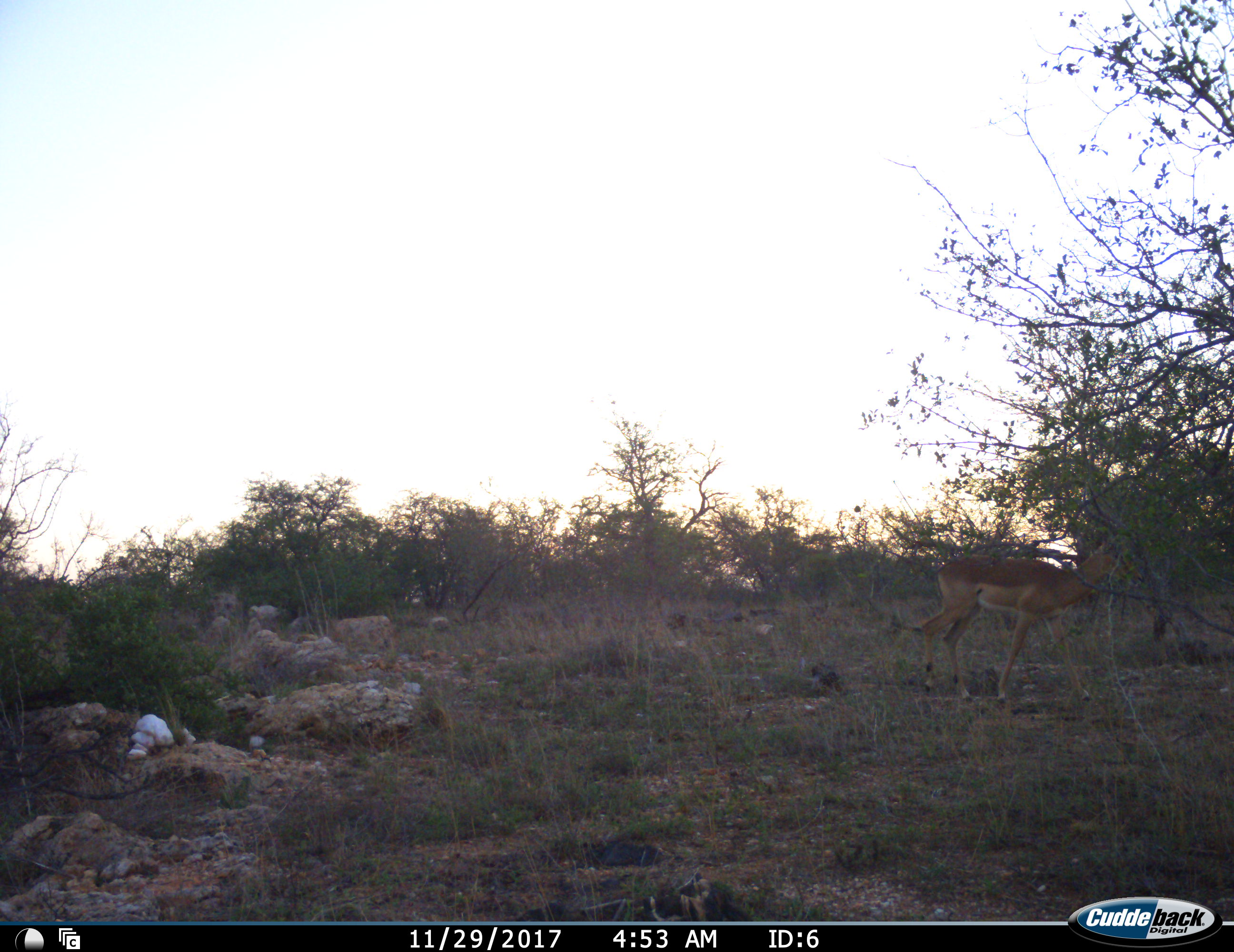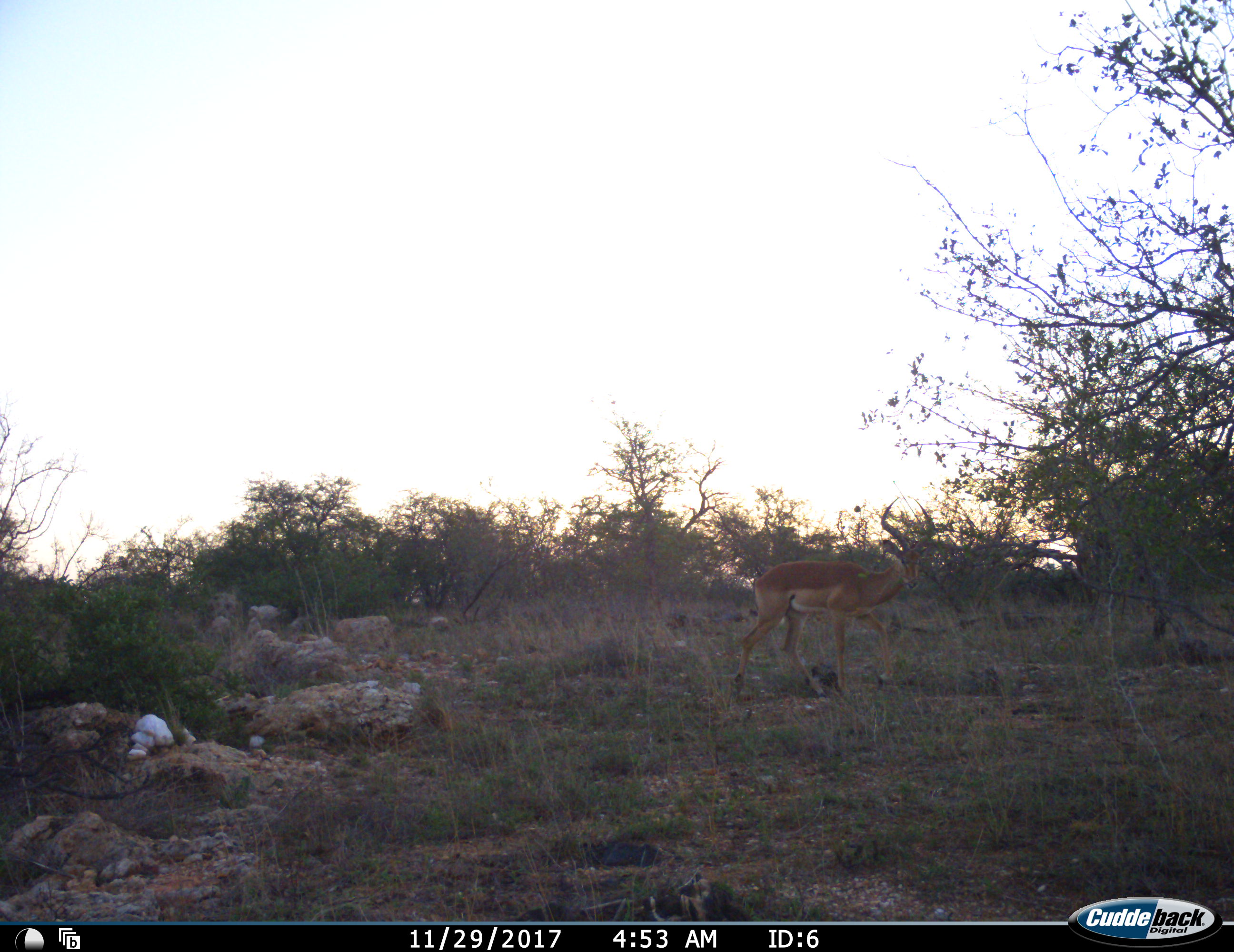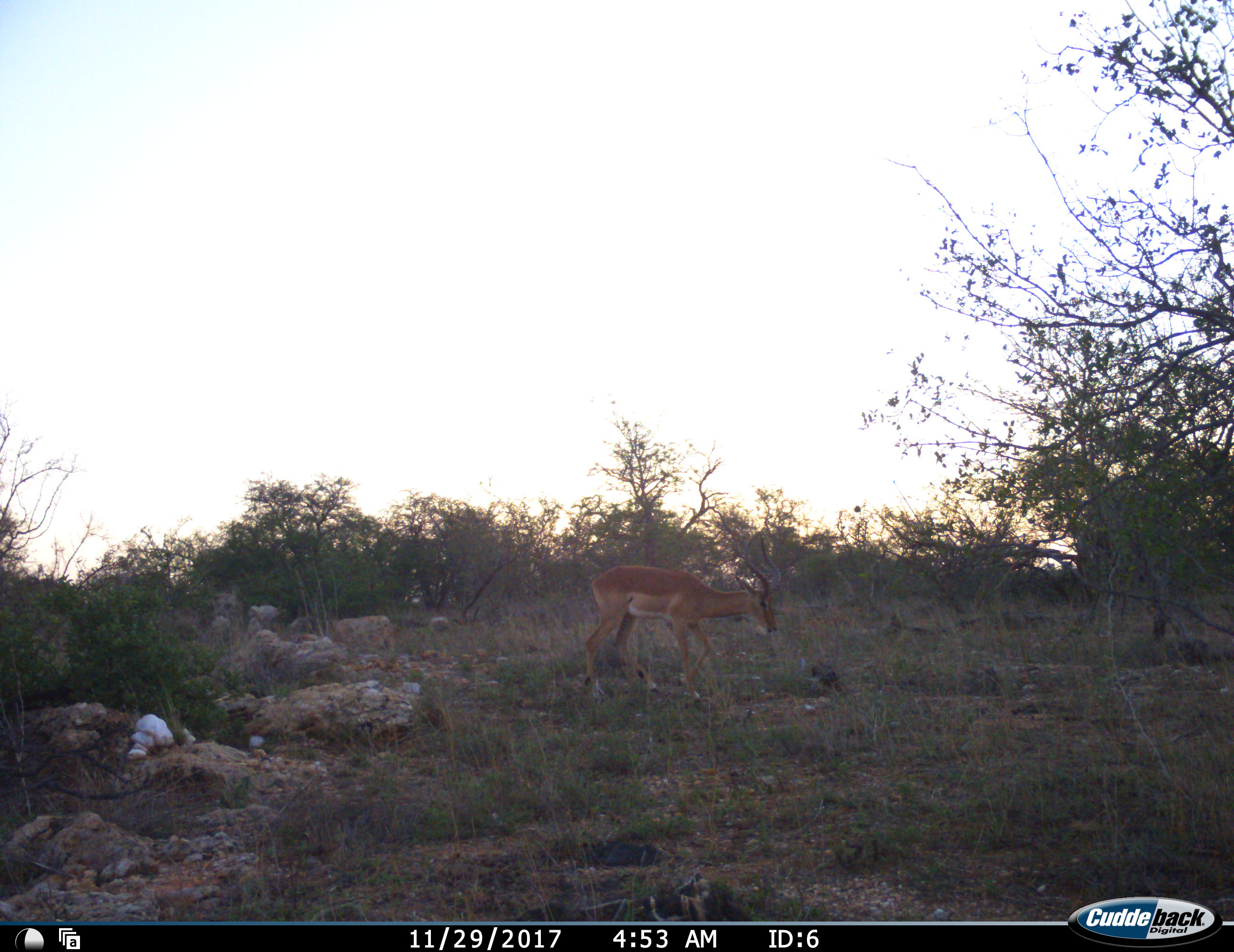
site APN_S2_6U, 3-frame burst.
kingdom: Animalia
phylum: Chordata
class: Mammalia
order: Artiodactyla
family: Bovidae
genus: Aepyceros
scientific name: Aepyceros melampus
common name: impala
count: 1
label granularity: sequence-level